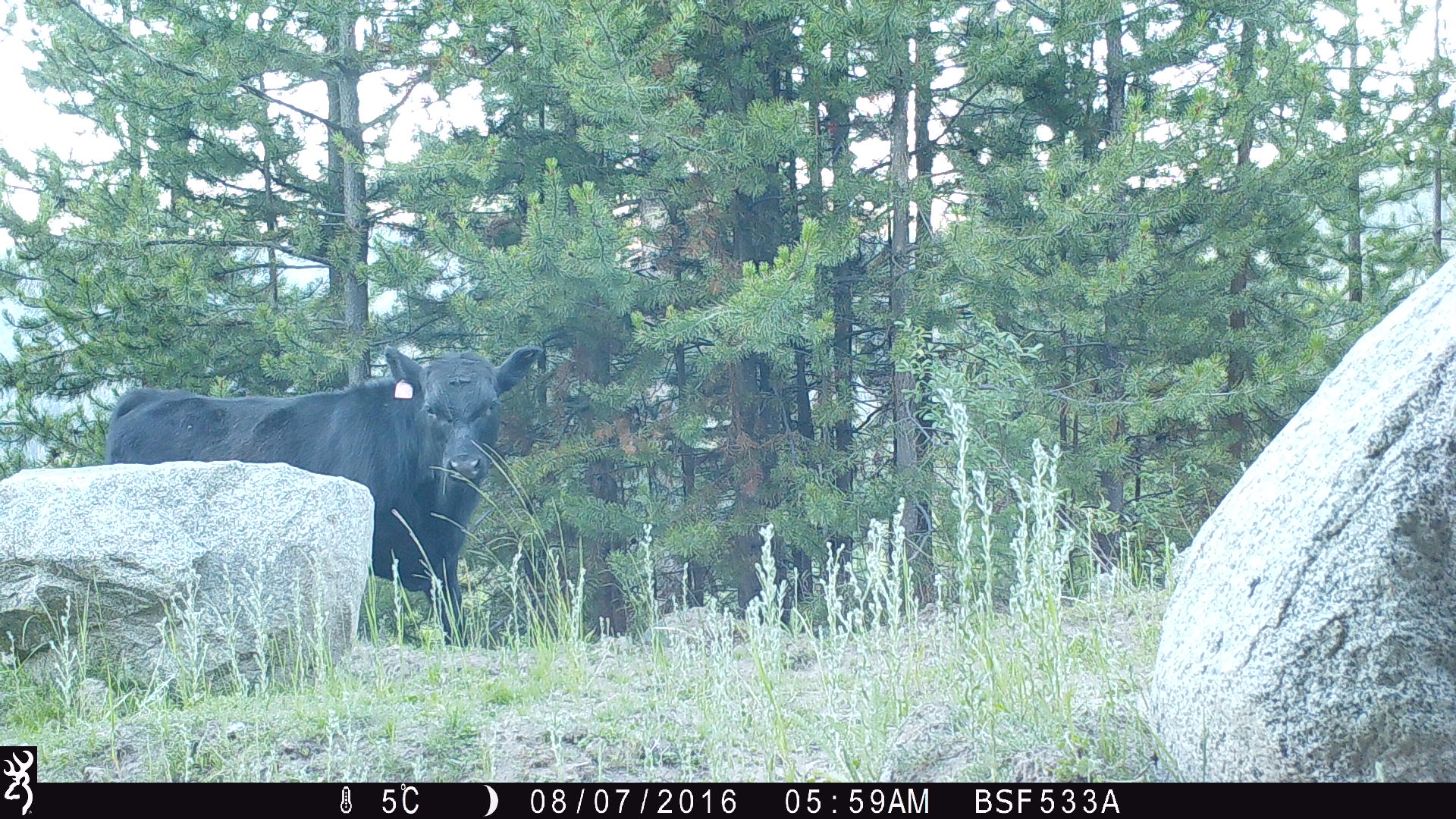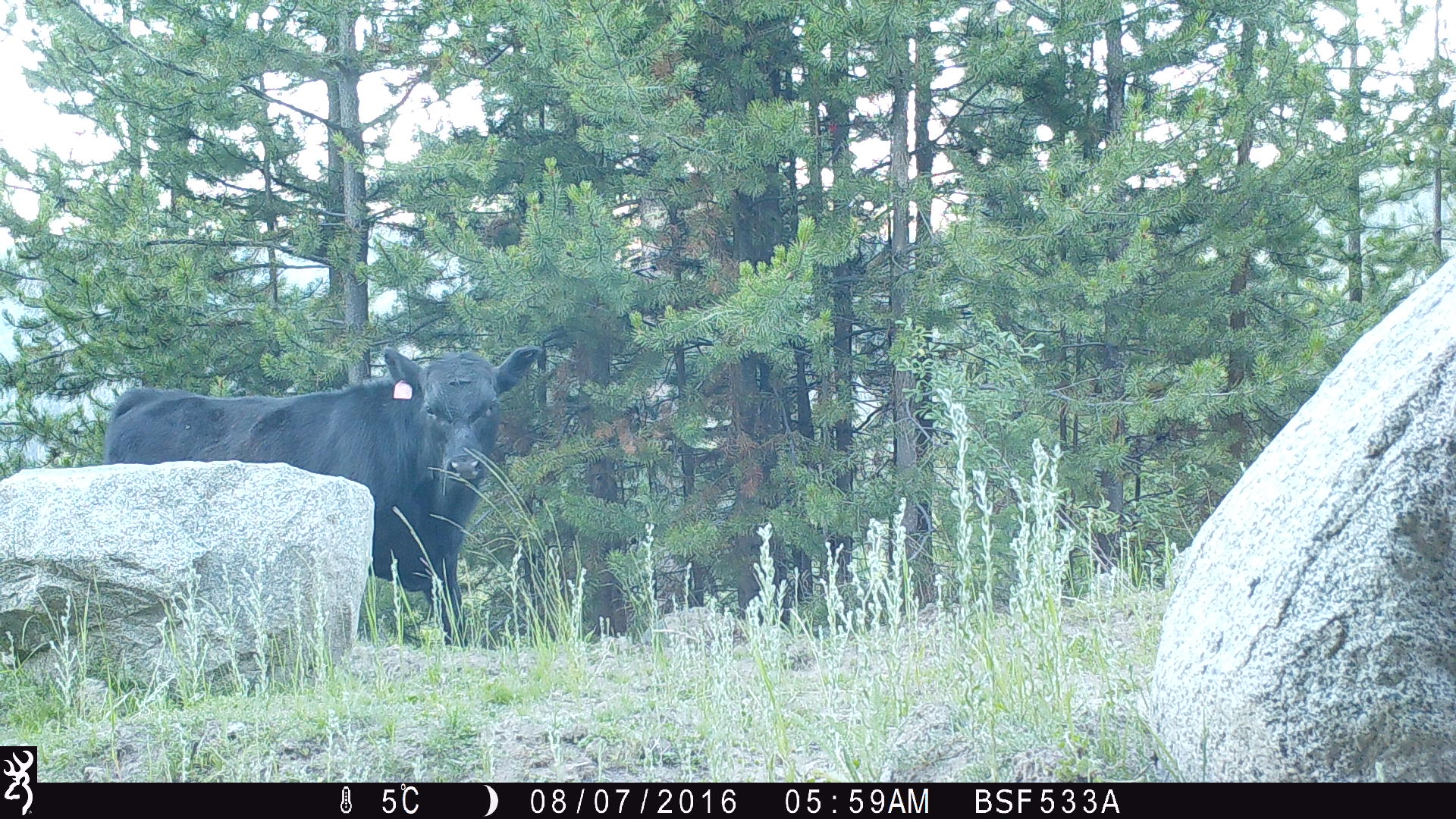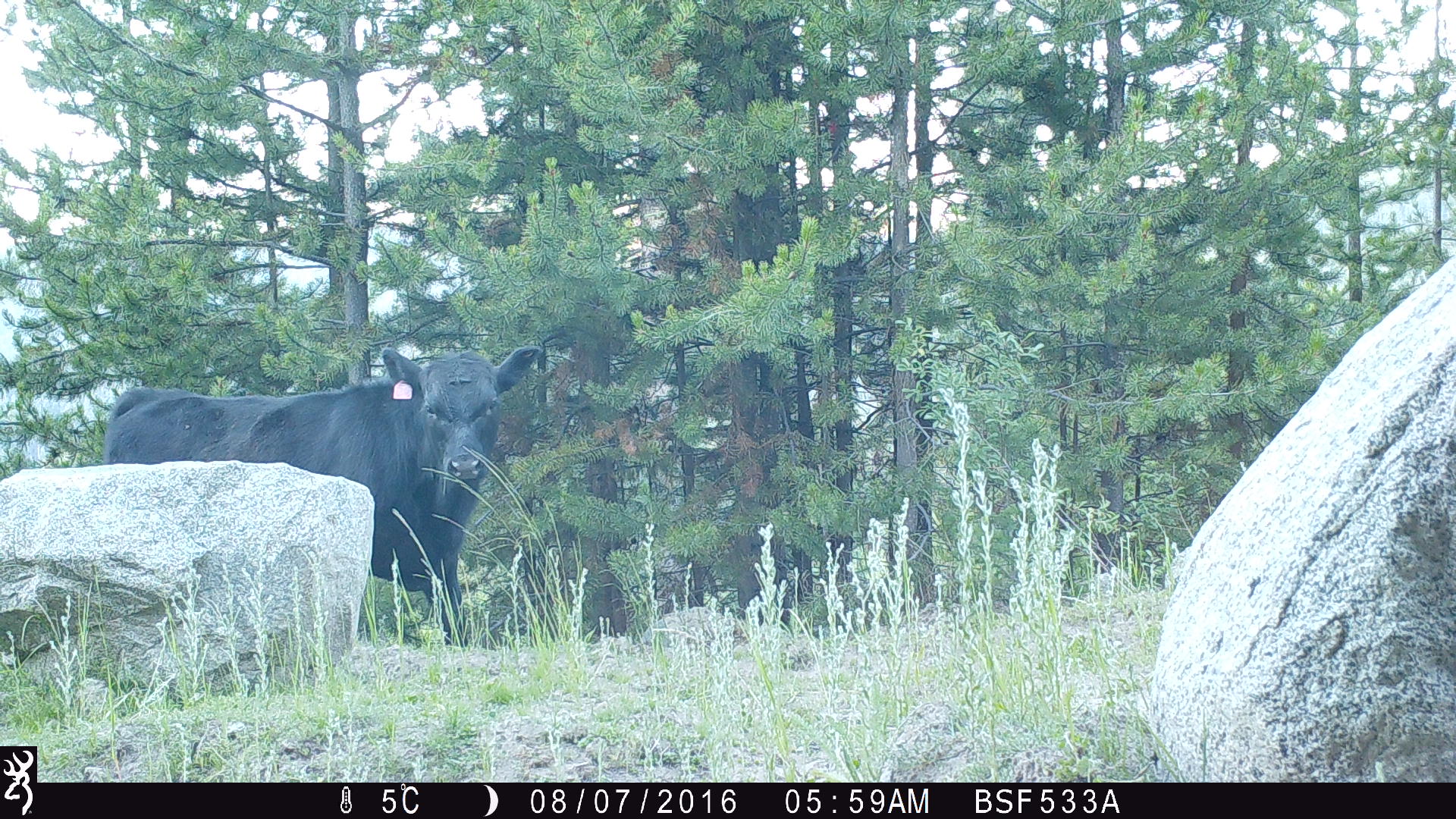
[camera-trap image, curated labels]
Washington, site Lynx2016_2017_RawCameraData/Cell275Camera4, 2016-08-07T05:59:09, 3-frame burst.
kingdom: Animalia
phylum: Chordata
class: Mammalia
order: Artiodactyla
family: Bovidae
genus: Bos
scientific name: Bos taurus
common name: domestic cattle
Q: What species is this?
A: Domestic cattle (Bos taurus).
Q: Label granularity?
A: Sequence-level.